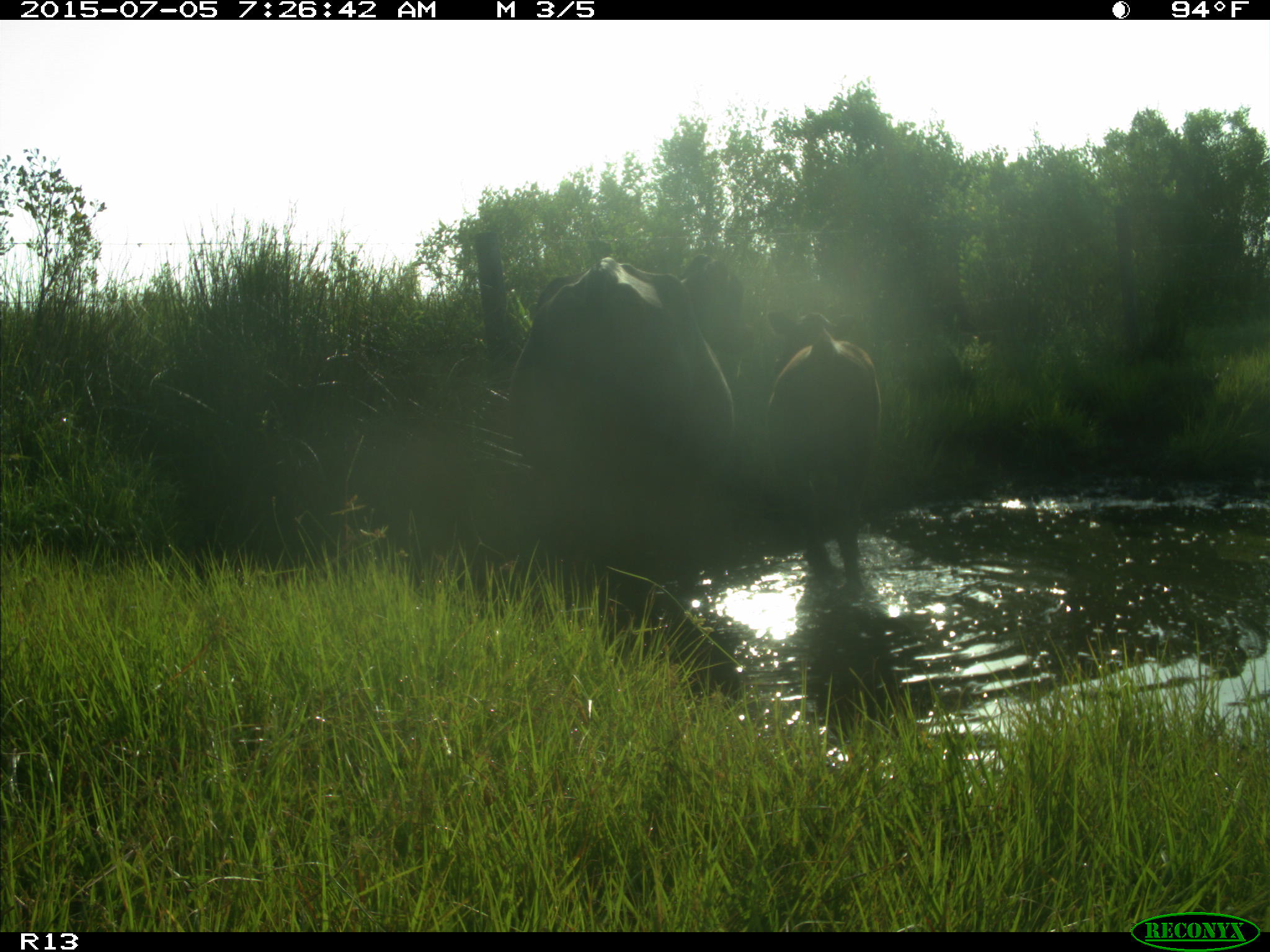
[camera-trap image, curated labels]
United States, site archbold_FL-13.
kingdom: Animalia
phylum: Chordata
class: Mammalia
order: Artiodactyla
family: Bovidae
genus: Bos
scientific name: Bos taurus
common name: domestic cow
Bos taurus (domestic cow).